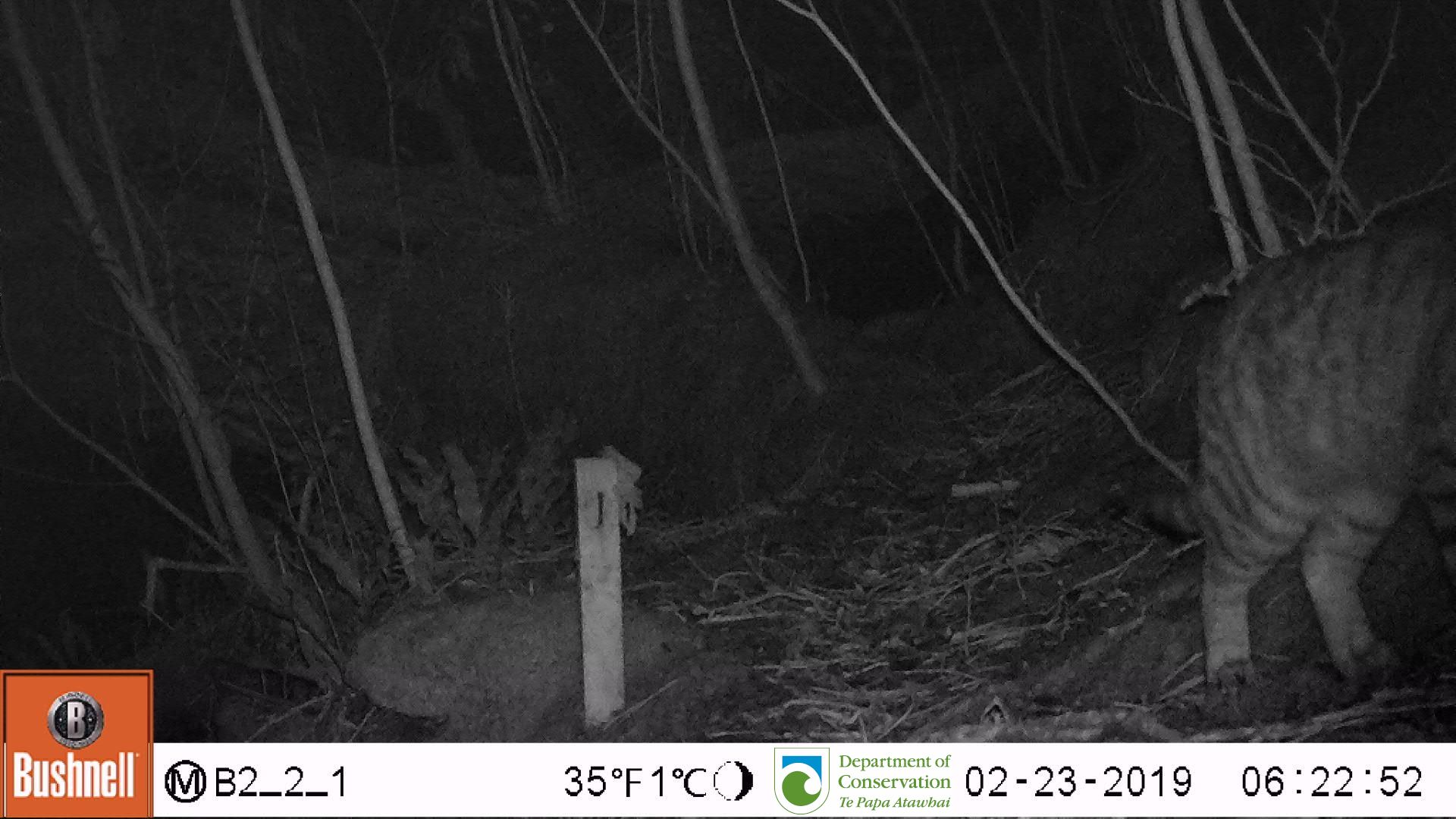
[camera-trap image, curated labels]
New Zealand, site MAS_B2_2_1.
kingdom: Animalia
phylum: Chordata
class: Mammalia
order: Carnivora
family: Felidae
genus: Felis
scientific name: Felis catus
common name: domestic cat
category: cat